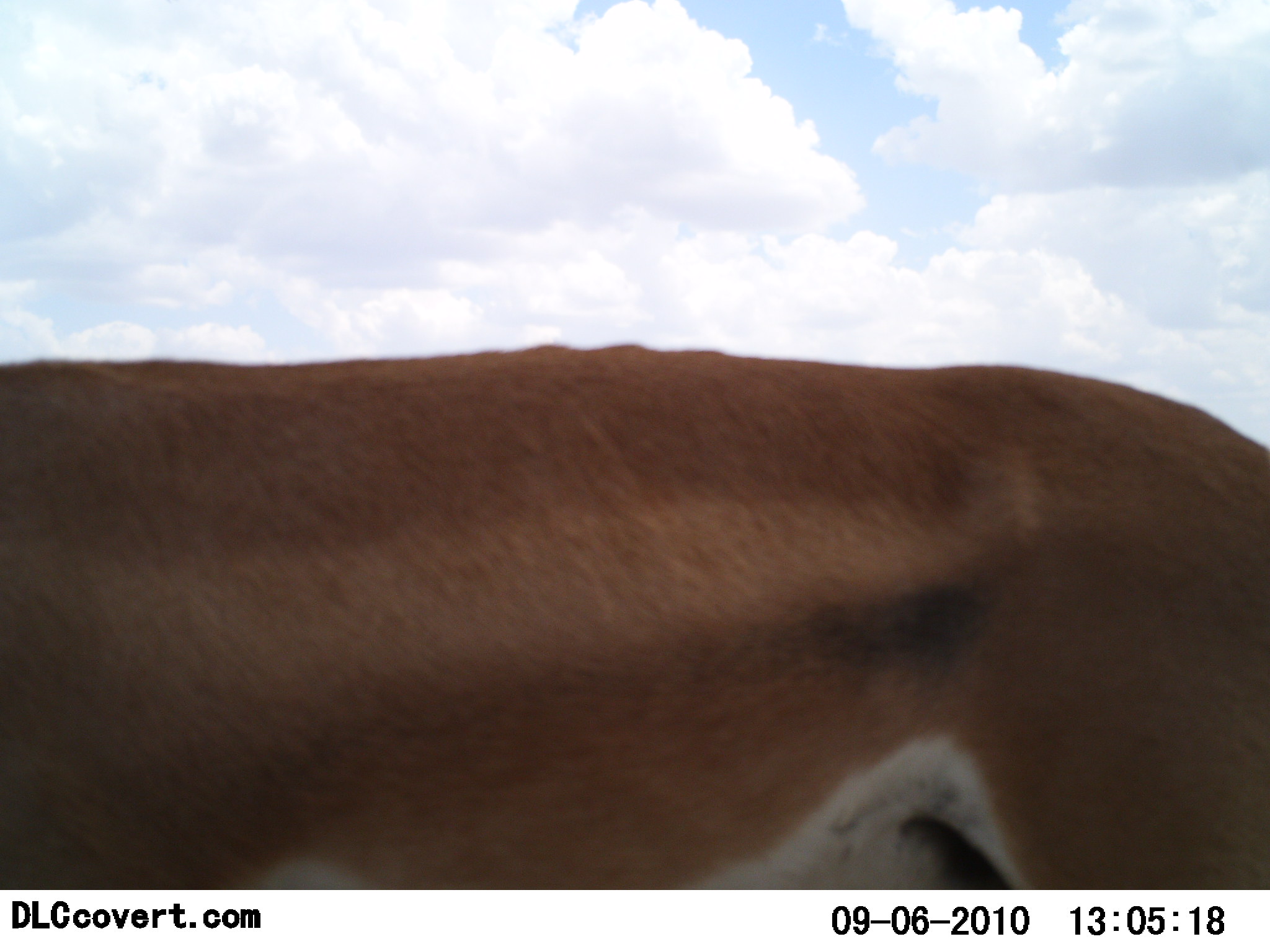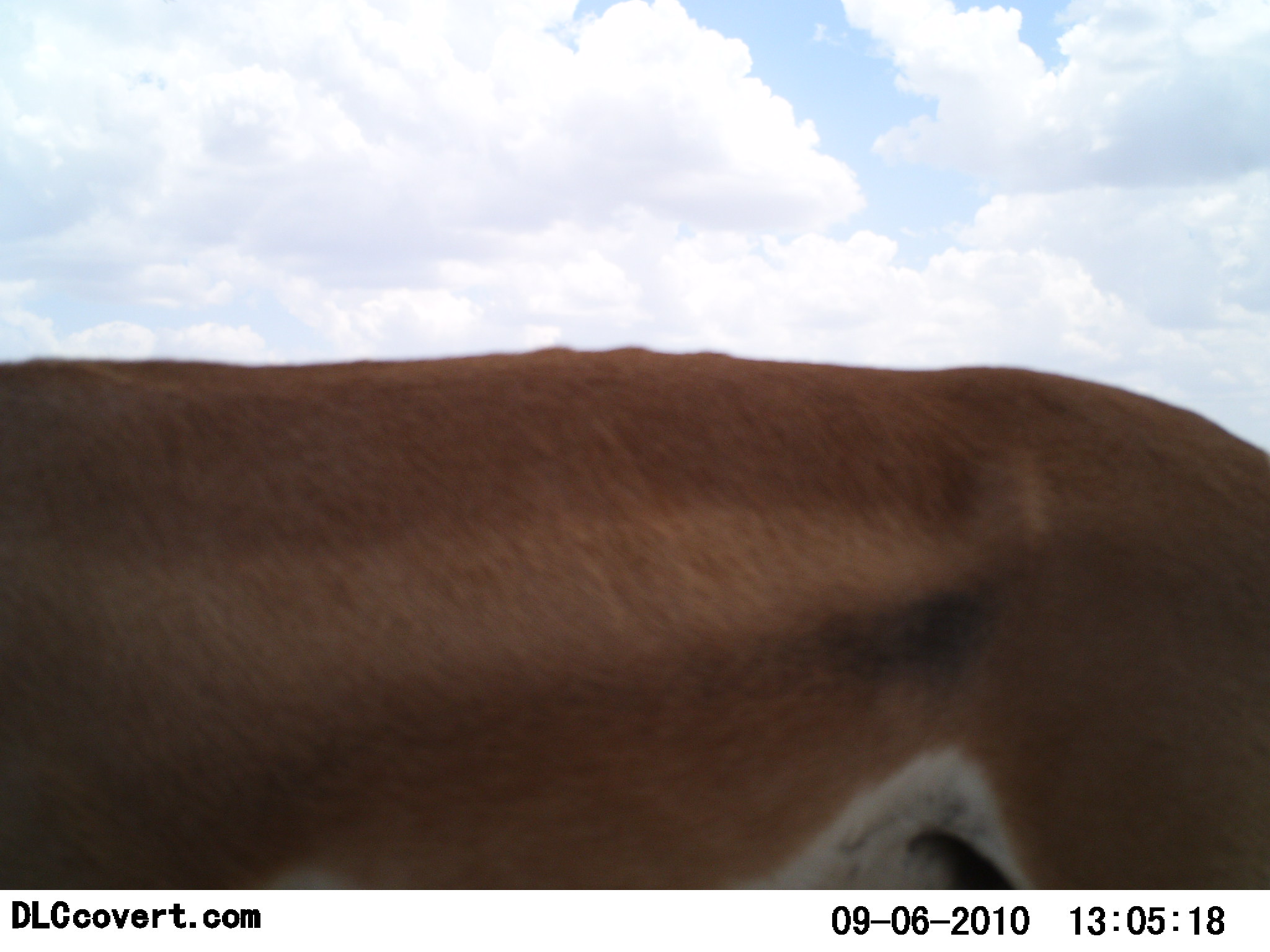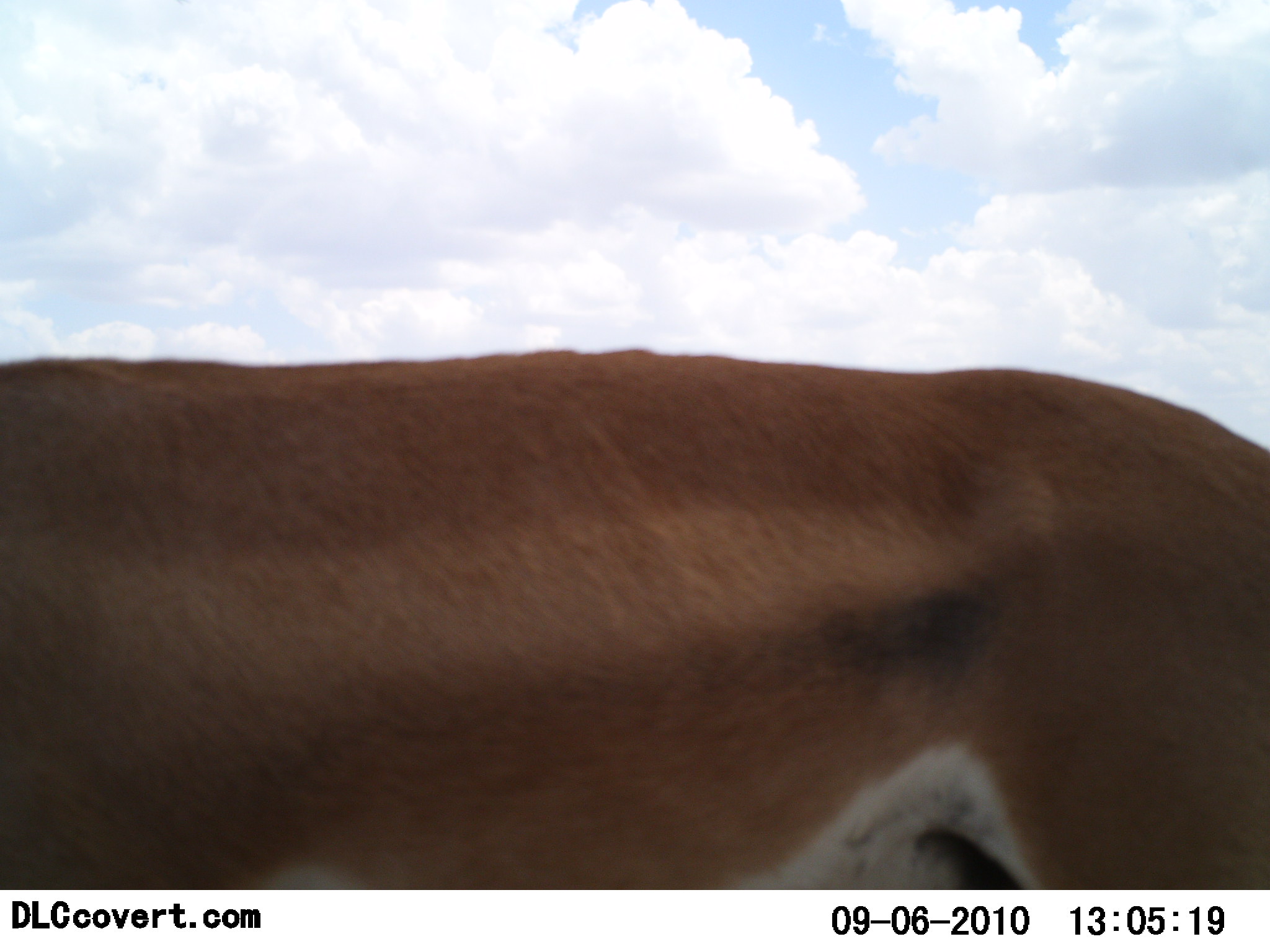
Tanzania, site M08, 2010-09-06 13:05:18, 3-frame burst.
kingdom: Animalia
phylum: Chordata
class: Mammalia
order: Artiodactyla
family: Bovidae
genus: Nanger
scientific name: Nanger granti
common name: grant's gazelle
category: gazellegrants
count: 1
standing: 100%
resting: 0%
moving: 0%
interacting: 0%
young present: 0%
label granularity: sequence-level